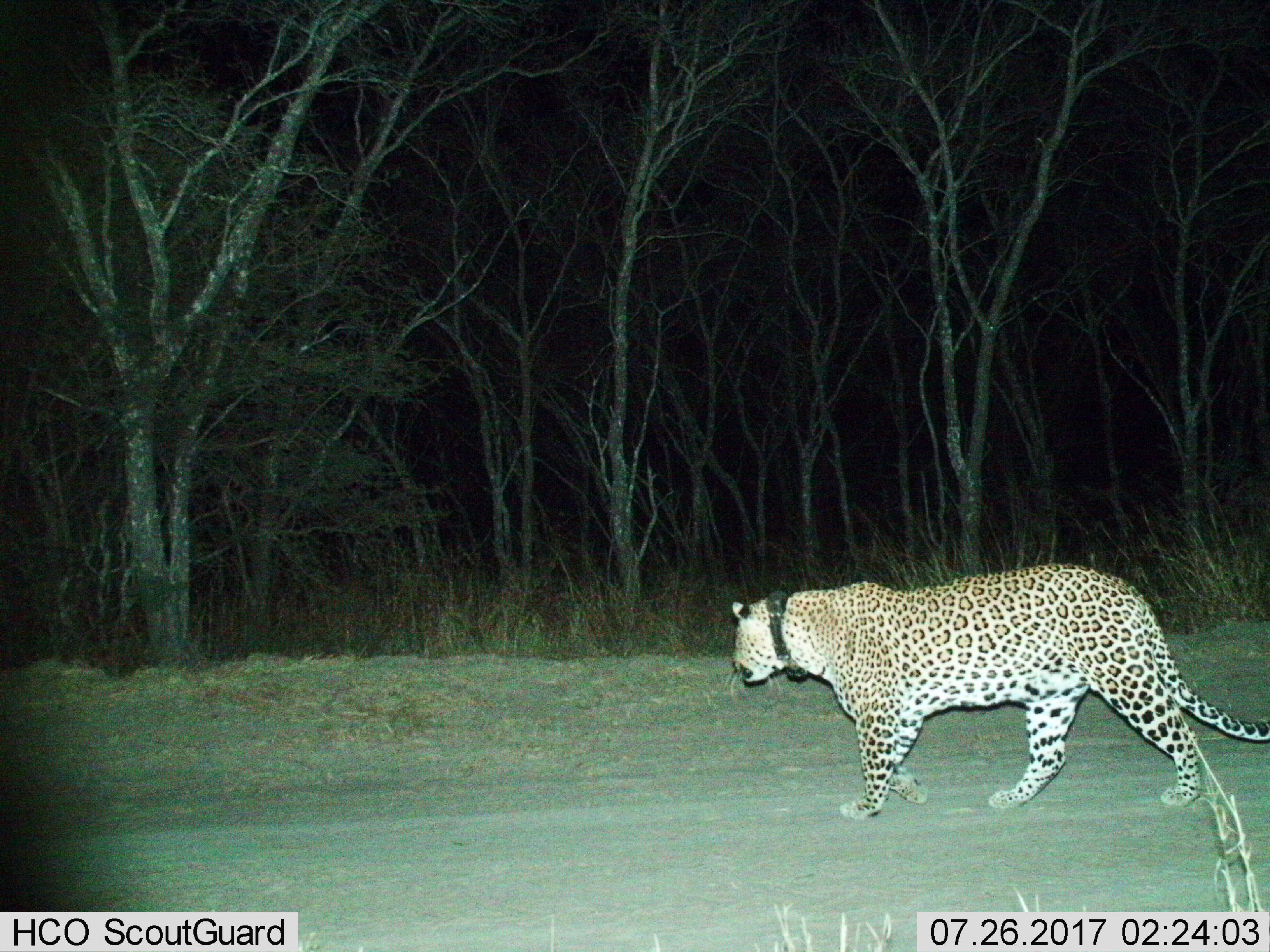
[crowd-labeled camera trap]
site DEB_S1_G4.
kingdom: Animalia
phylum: Chordata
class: Mammalia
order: Carnivora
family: Felidae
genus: Panthera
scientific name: Panthera pardus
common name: leopard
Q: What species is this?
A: Leopard (Panthera pardus).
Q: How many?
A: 1.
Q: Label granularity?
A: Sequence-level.